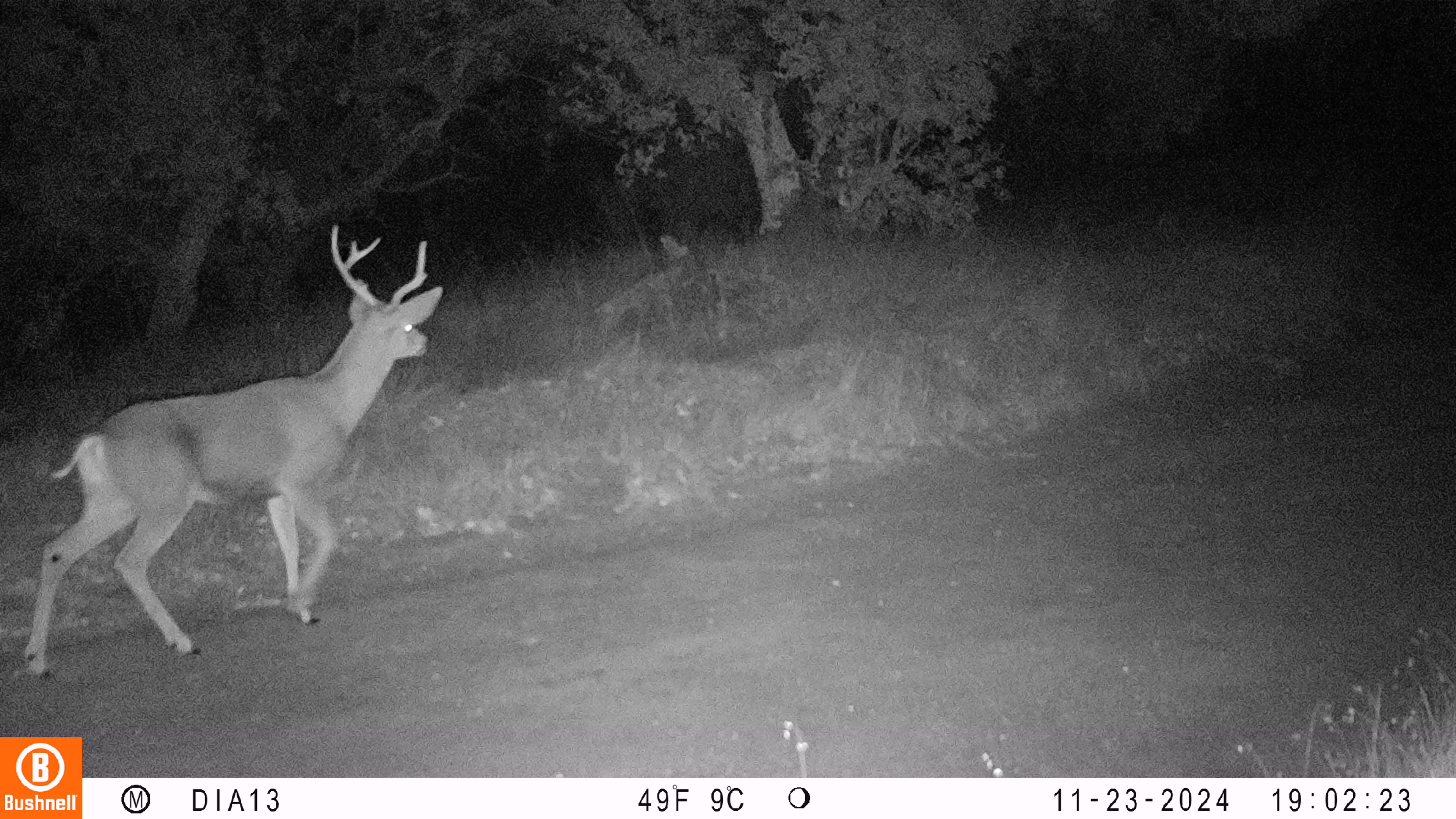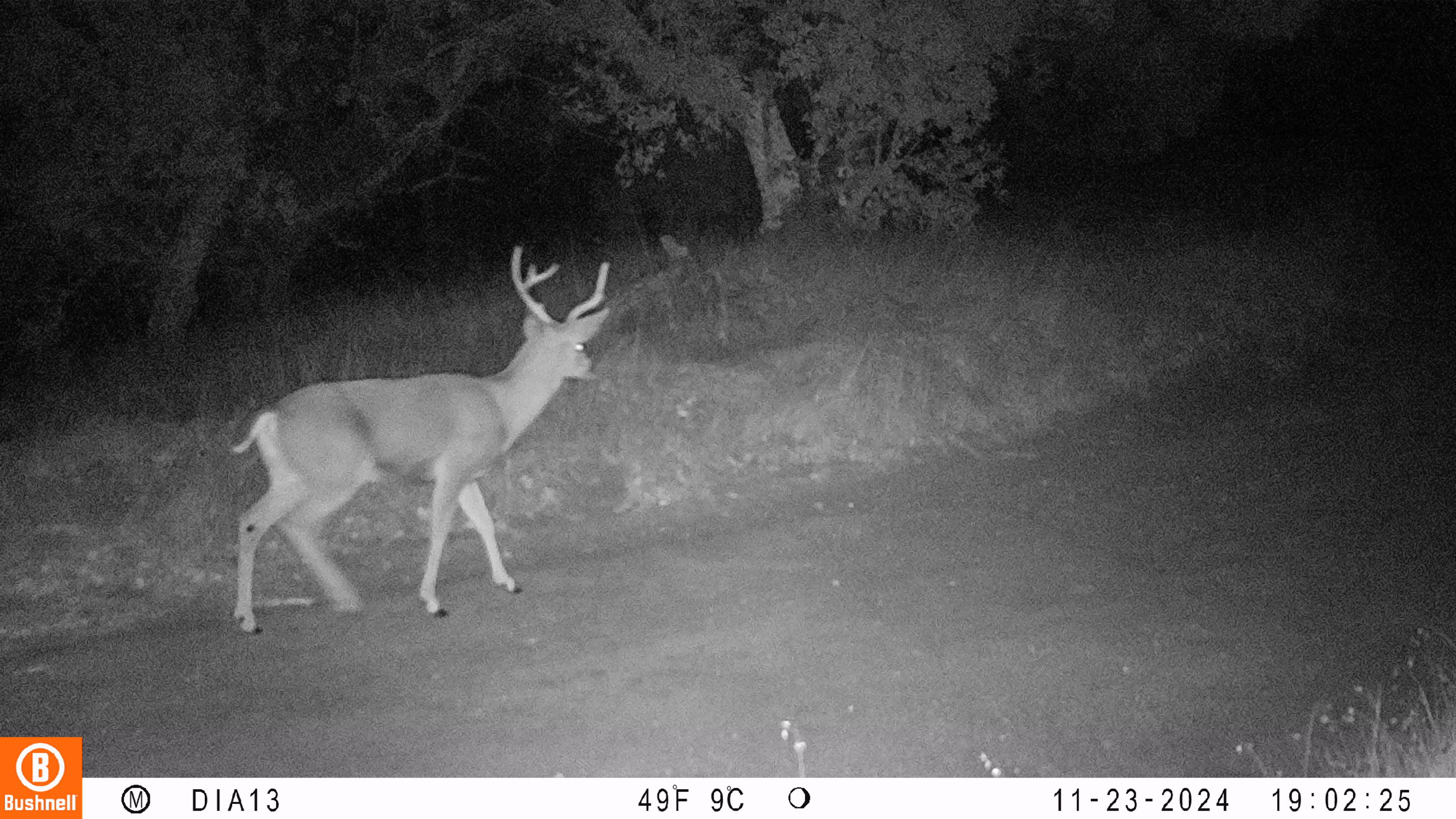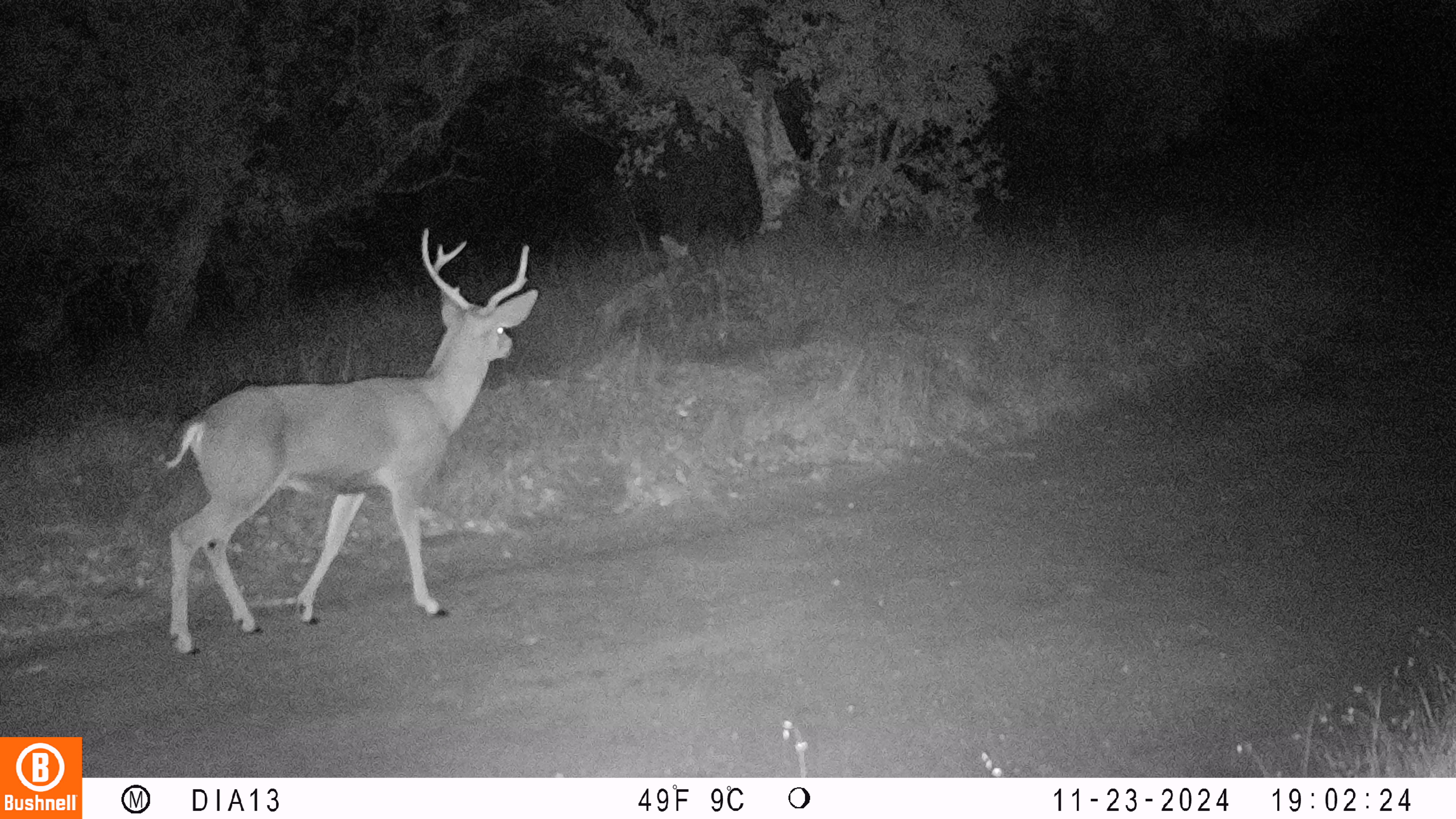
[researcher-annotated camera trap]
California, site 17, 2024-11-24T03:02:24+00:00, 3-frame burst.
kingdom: Animalia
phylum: Chordata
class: Mammalia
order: Artiodactyla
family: Cervidae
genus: Odocoileus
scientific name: Odocoileus hemionus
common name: mule deer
Mule deer (Odocoileus hemionus).